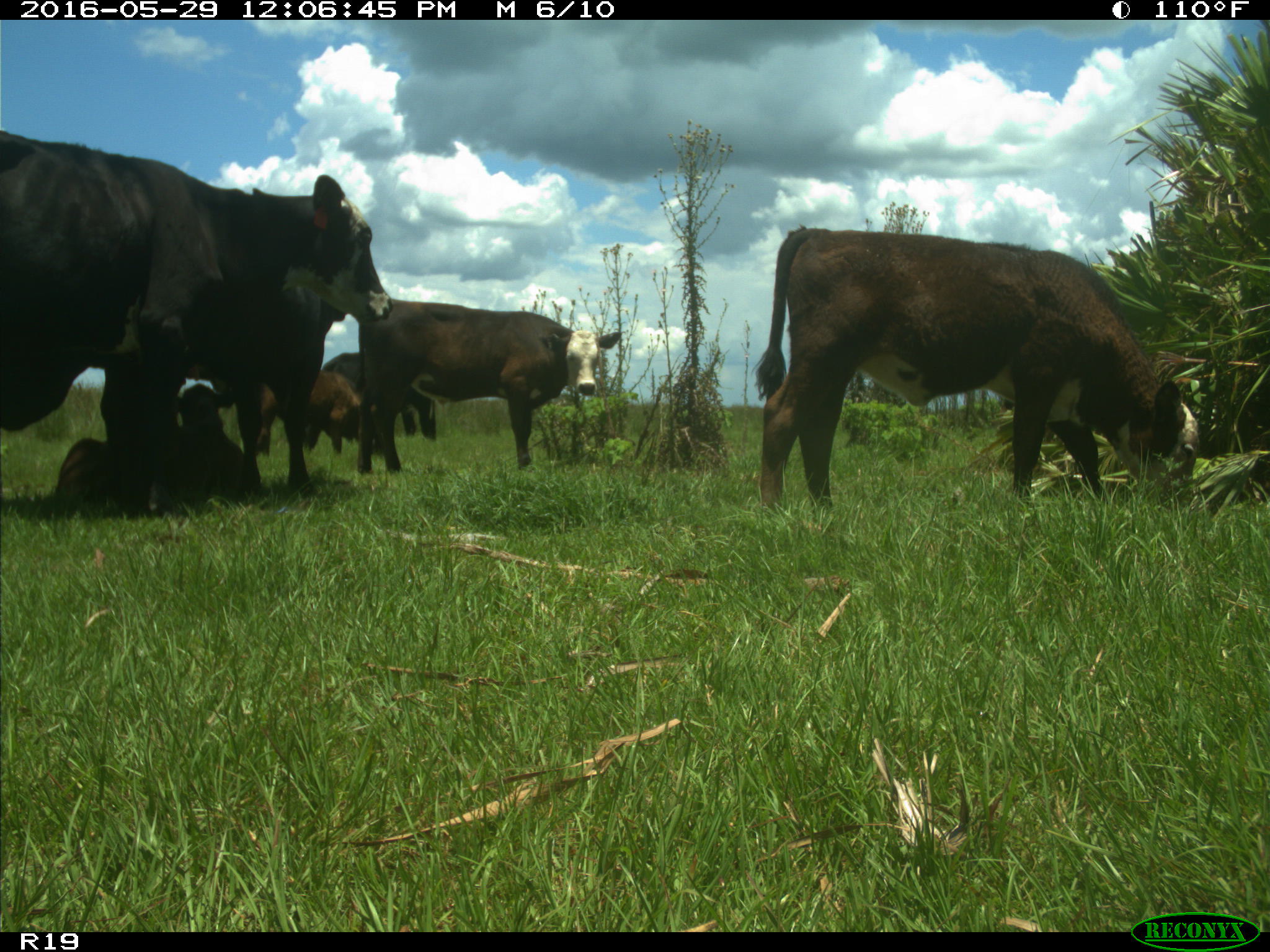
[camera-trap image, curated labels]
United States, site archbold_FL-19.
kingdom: Animalia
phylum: Chordata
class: Mammalia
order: Artiodactyla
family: Bovidae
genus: Bos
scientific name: Bos taurus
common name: domestic cow